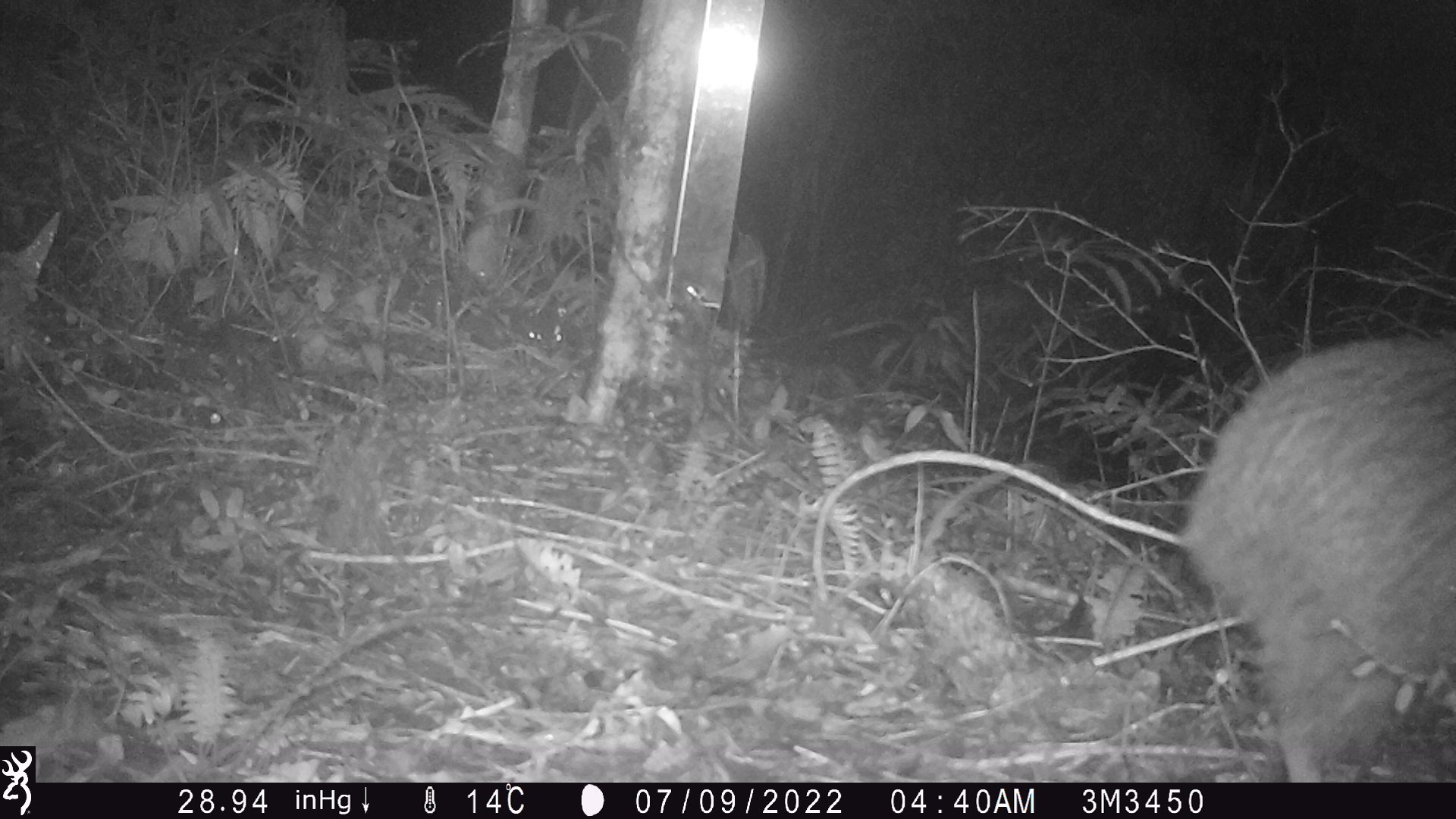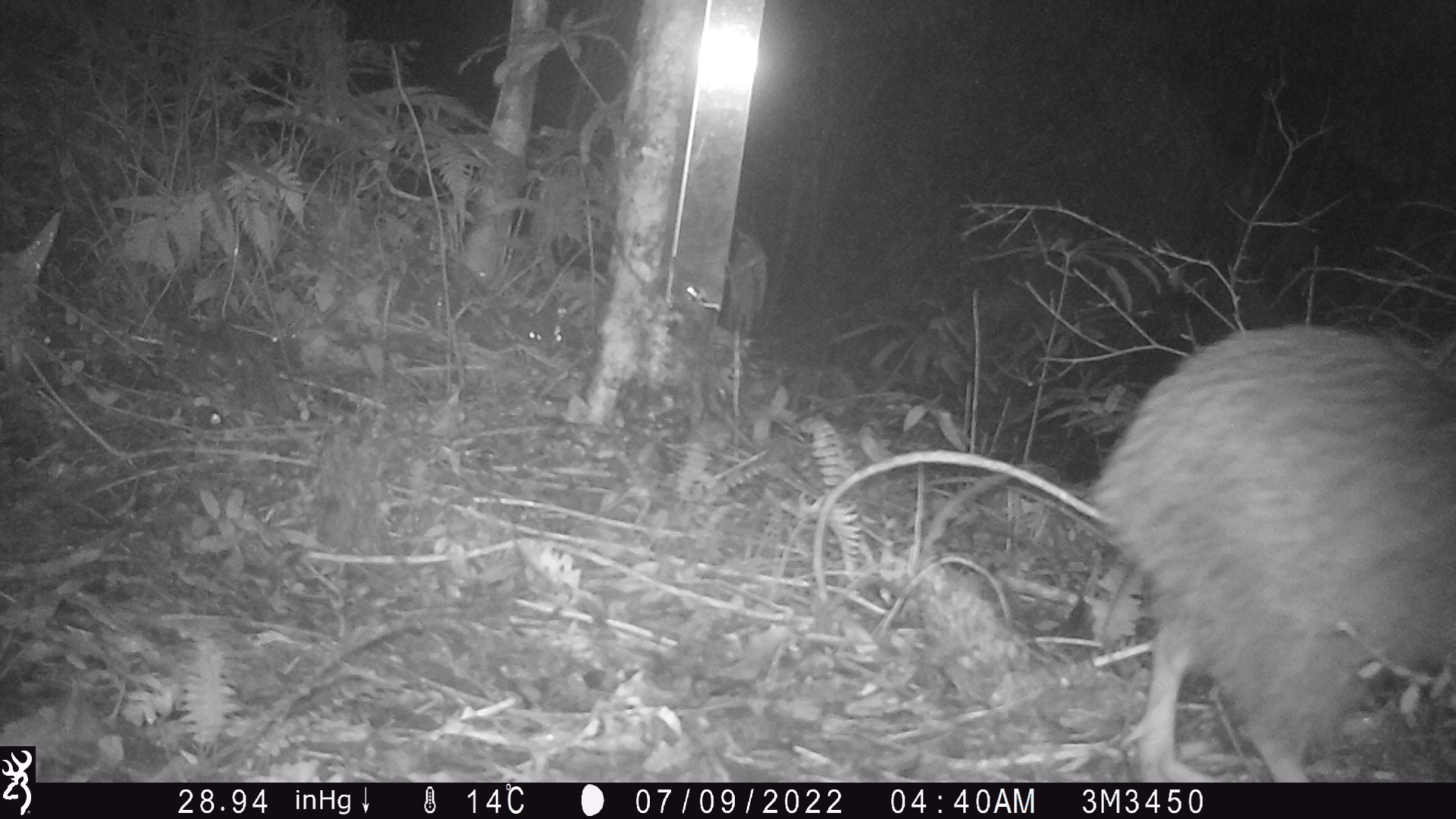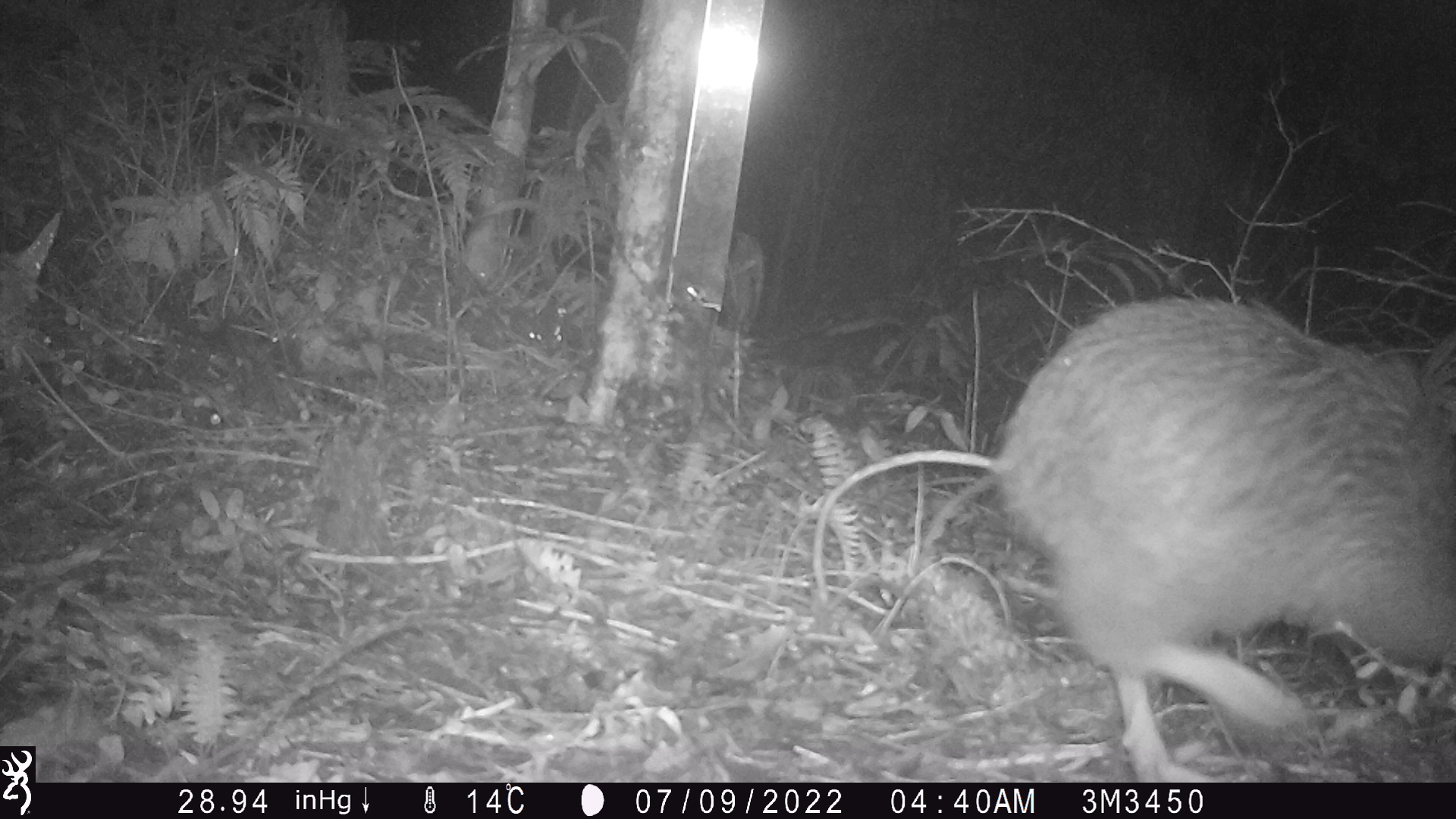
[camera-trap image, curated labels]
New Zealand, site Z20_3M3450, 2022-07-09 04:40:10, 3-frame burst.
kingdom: Animalia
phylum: Chordata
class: Aves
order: Apterygiformes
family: Apterygidae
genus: Apteryx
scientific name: Apteryx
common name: kiwi